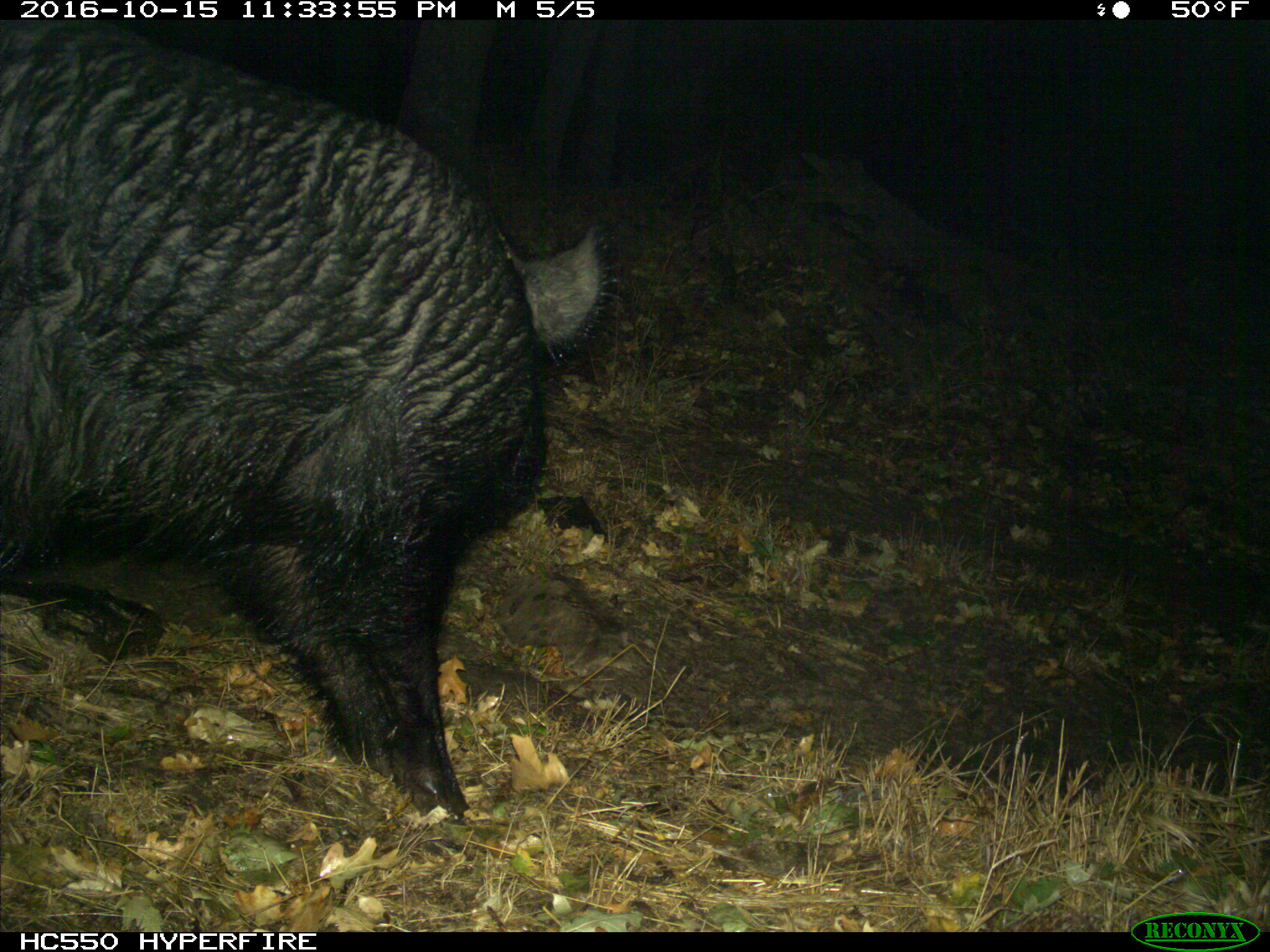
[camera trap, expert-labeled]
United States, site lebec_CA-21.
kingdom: Animalia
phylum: Chordata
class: Mammalia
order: Artiodactyla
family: Suidae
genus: Sus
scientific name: Sus scrofa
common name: wild boar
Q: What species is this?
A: Sus scrofa (wild boar).